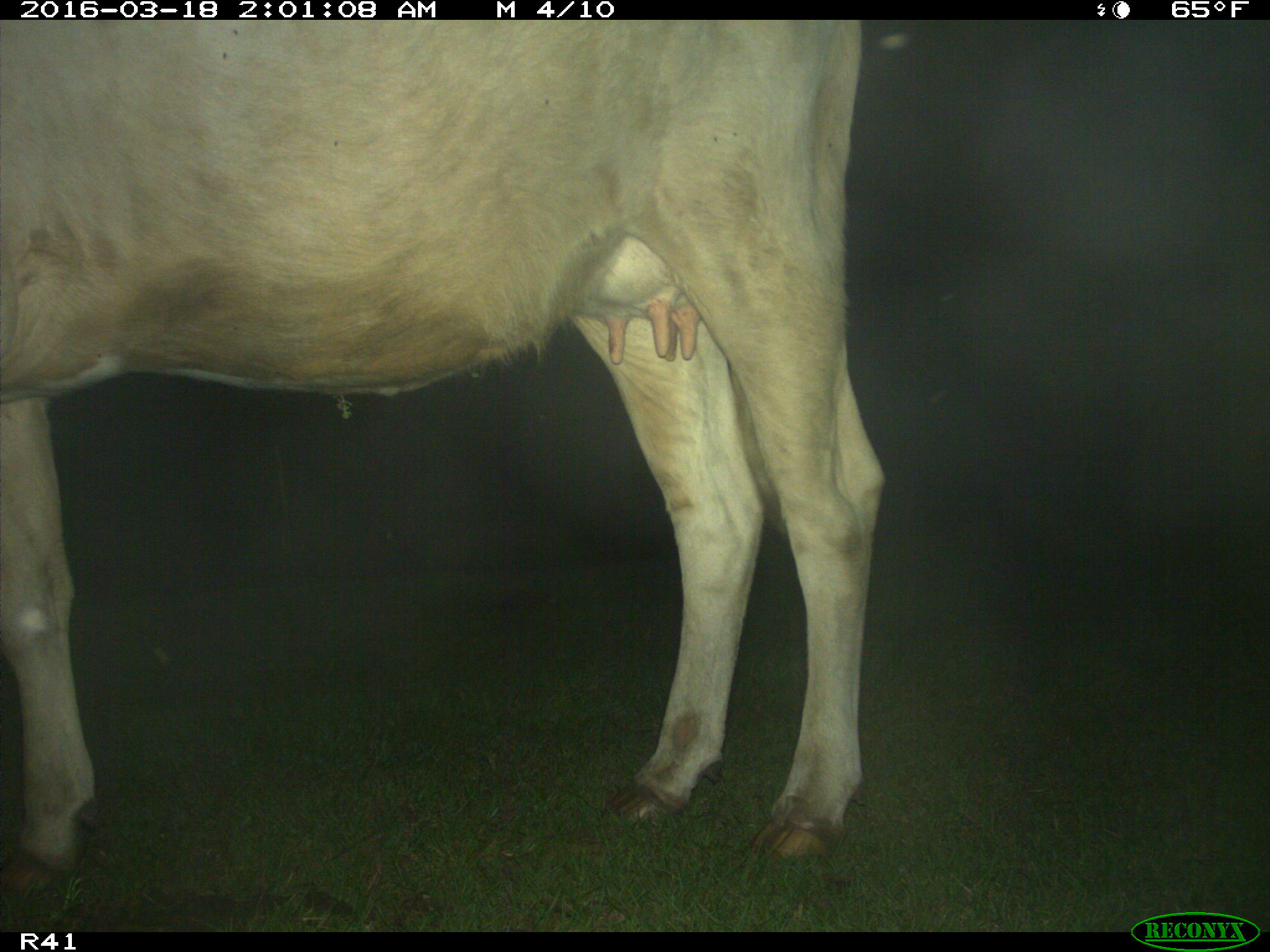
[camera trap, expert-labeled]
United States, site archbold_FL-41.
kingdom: Animalia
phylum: Chordata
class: Mammalia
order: Artiodactyla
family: Bovidae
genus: Bos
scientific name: Bos taurus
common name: domestic cow